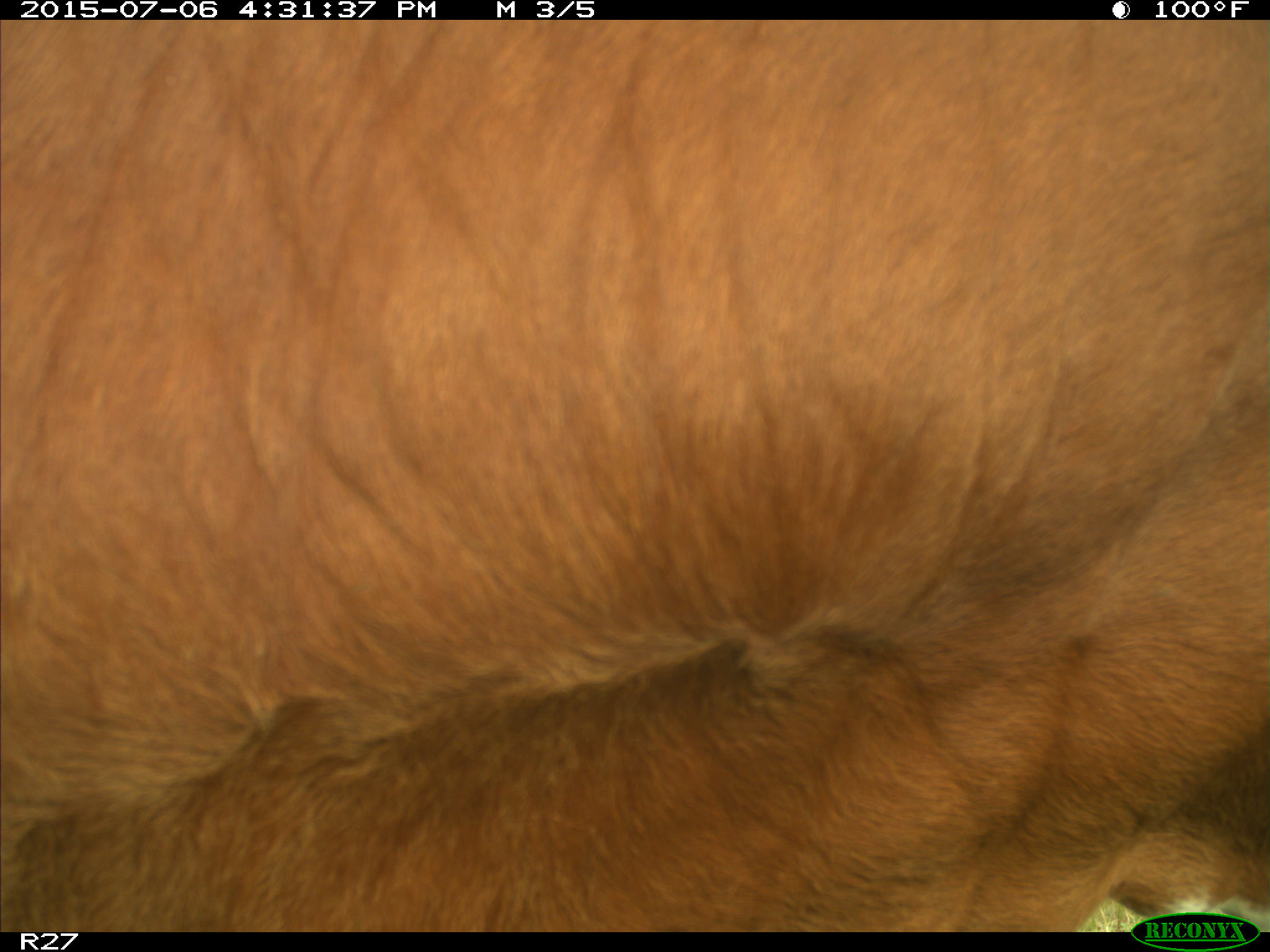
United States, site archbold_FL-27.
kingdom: Animalia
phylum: Chordata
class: Mammalia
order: Artiodactyla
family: Bovidae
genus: Bos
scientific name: Bos taurus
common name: domestic cow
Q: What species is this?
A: Bos taurus (domestic cow).